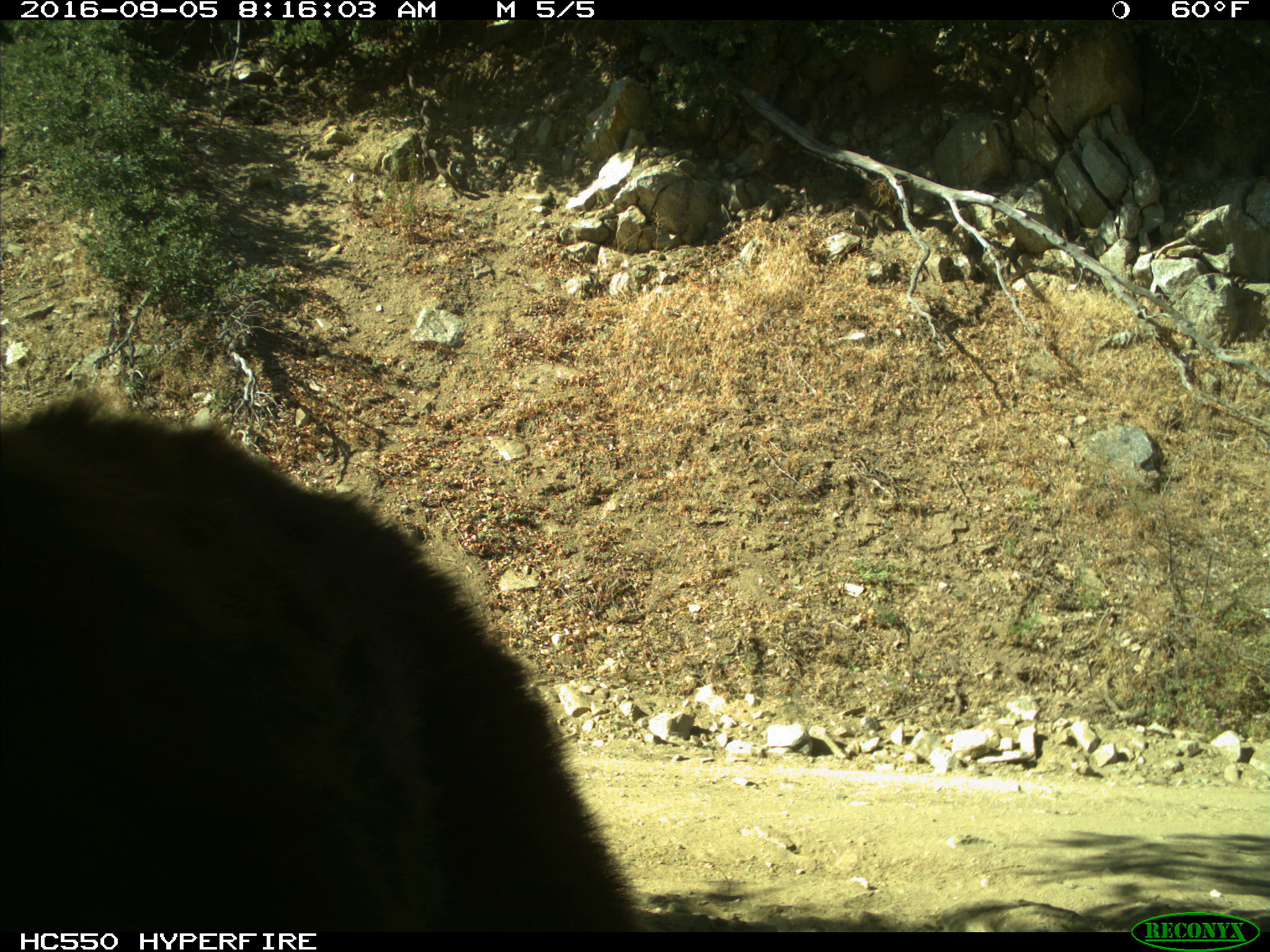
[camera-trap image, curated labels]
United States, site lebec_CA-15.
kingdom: Animalia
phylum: Chordata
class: Mammalia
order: Carnivora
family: Ursidae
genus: Ursus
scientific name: Ursus americanus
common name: american black bear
Ursus americanus (american black bear).